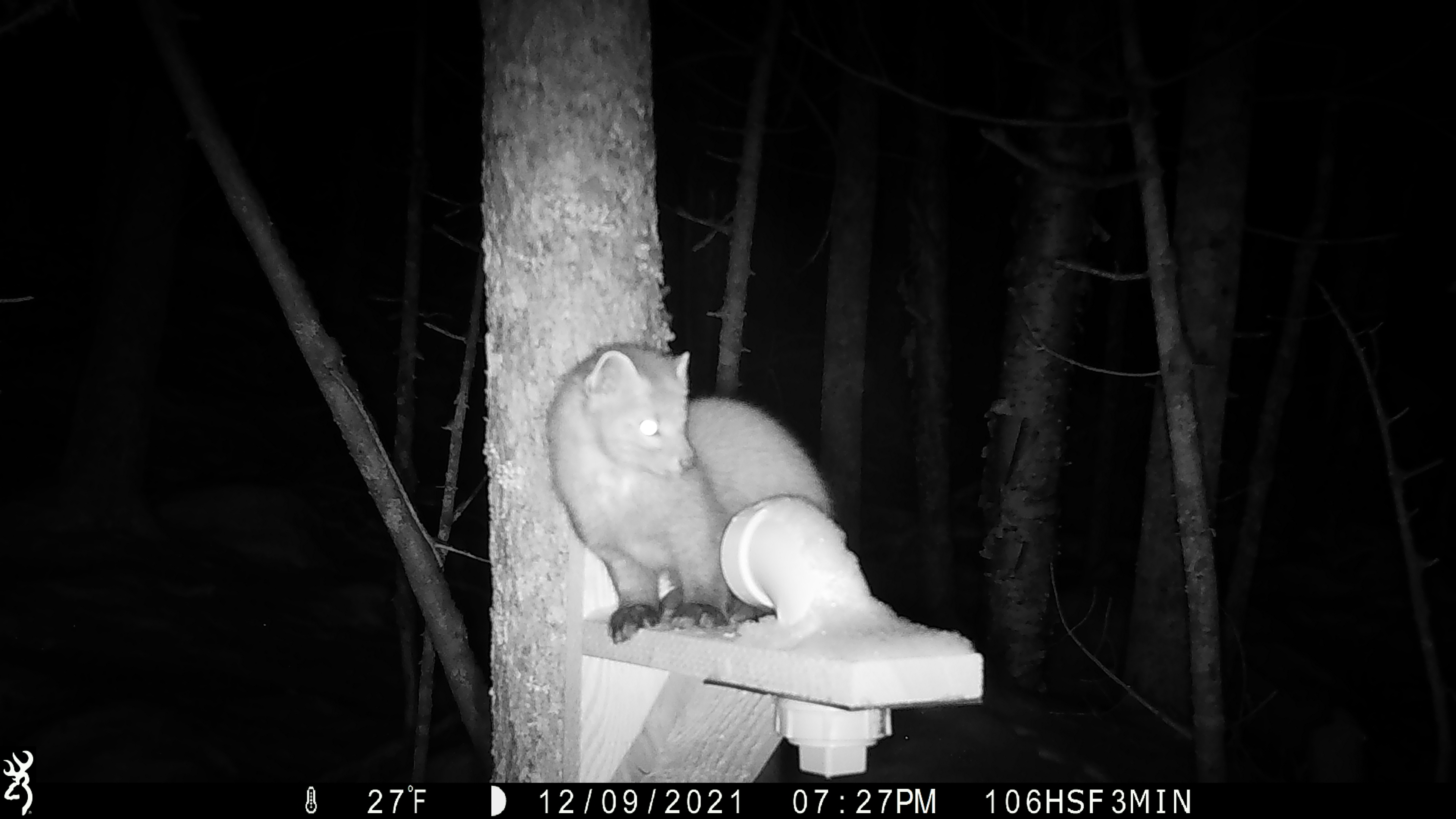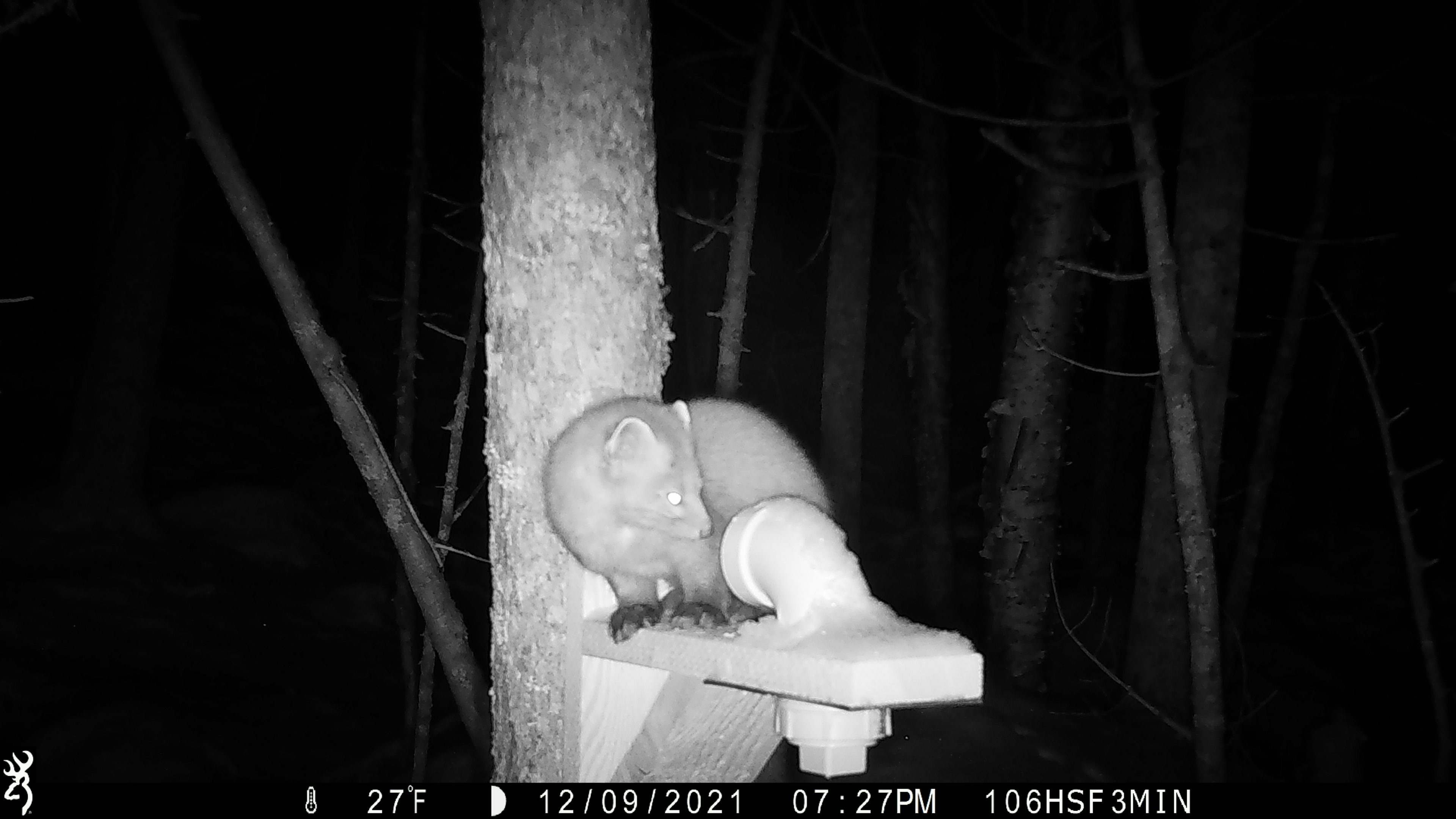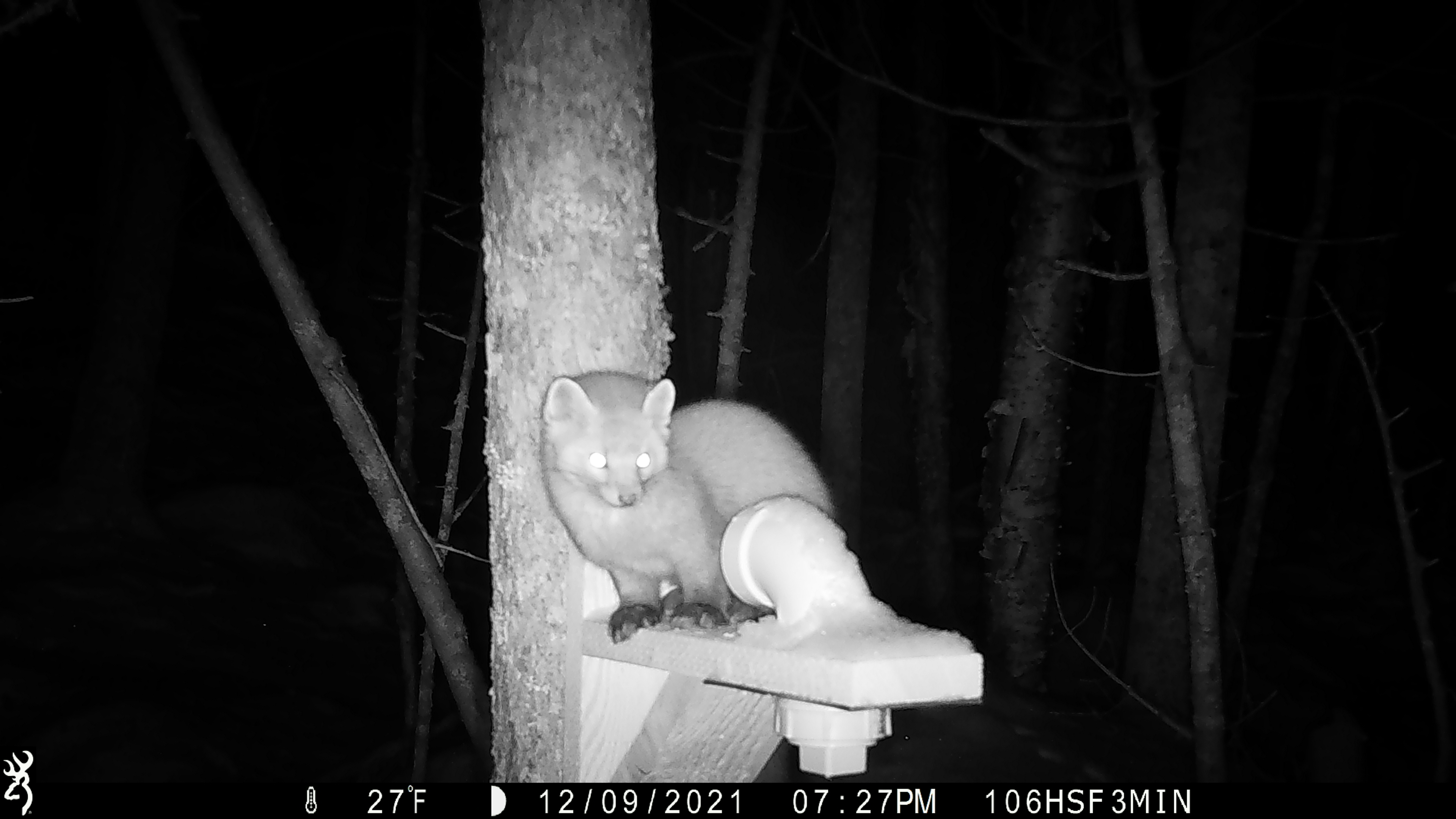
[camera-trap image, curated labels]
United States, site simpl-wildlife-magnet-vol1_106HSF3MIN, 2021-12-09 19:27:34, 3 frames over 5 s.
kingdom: Animalia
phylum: Chordata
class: Mammalia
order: Carnivora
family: Mustelidae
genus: Martes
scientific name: Martes americana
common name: american marten